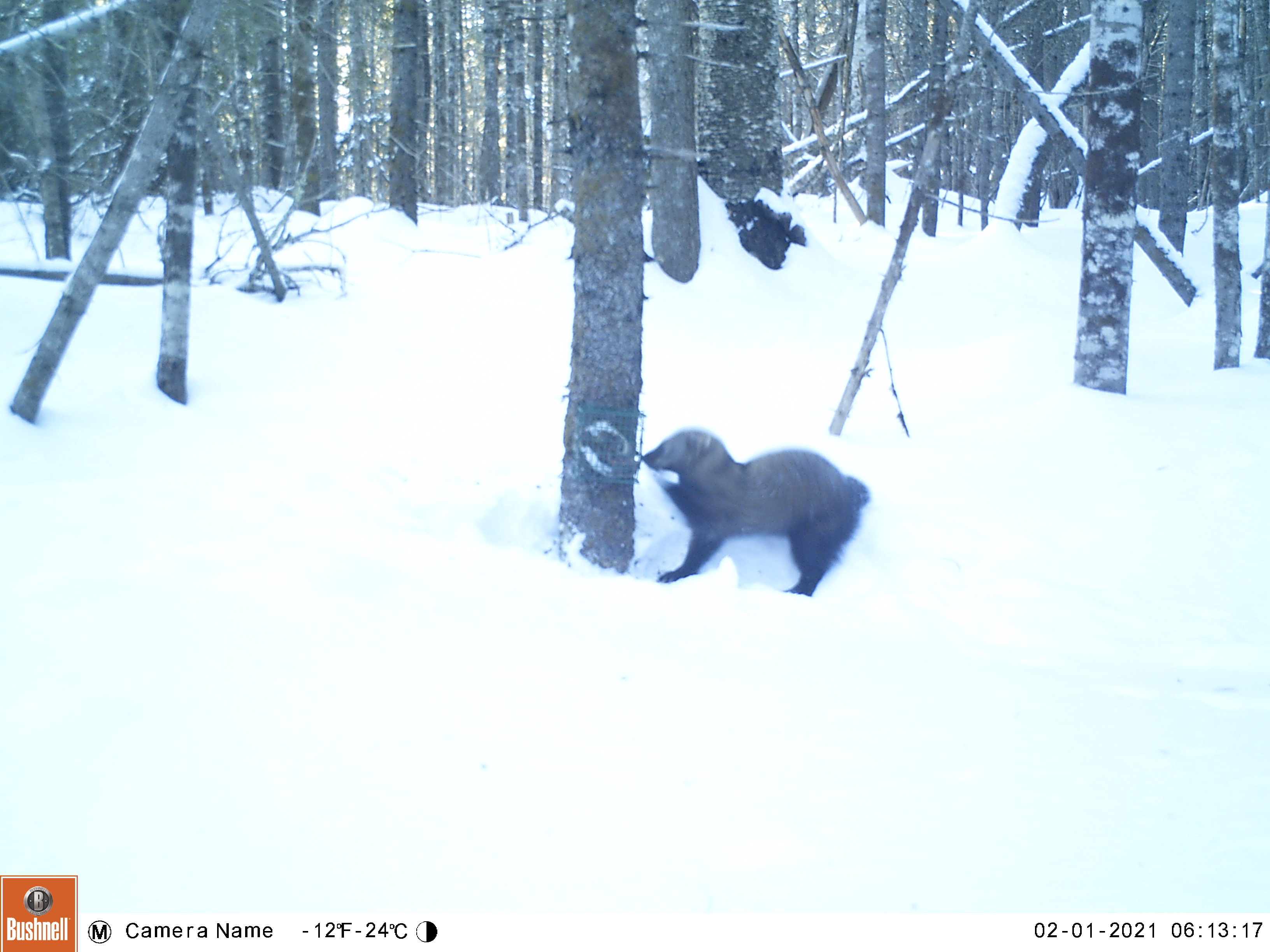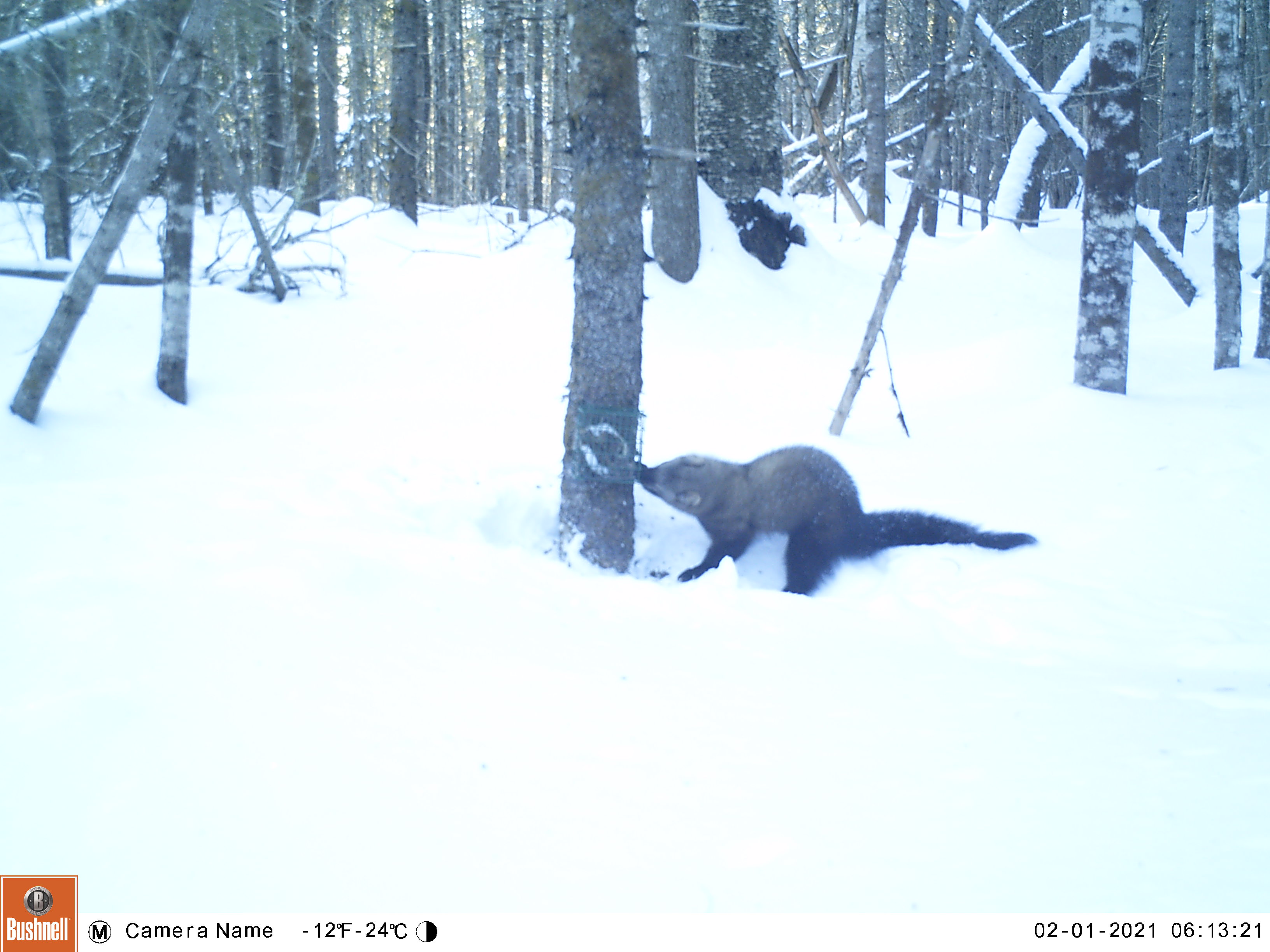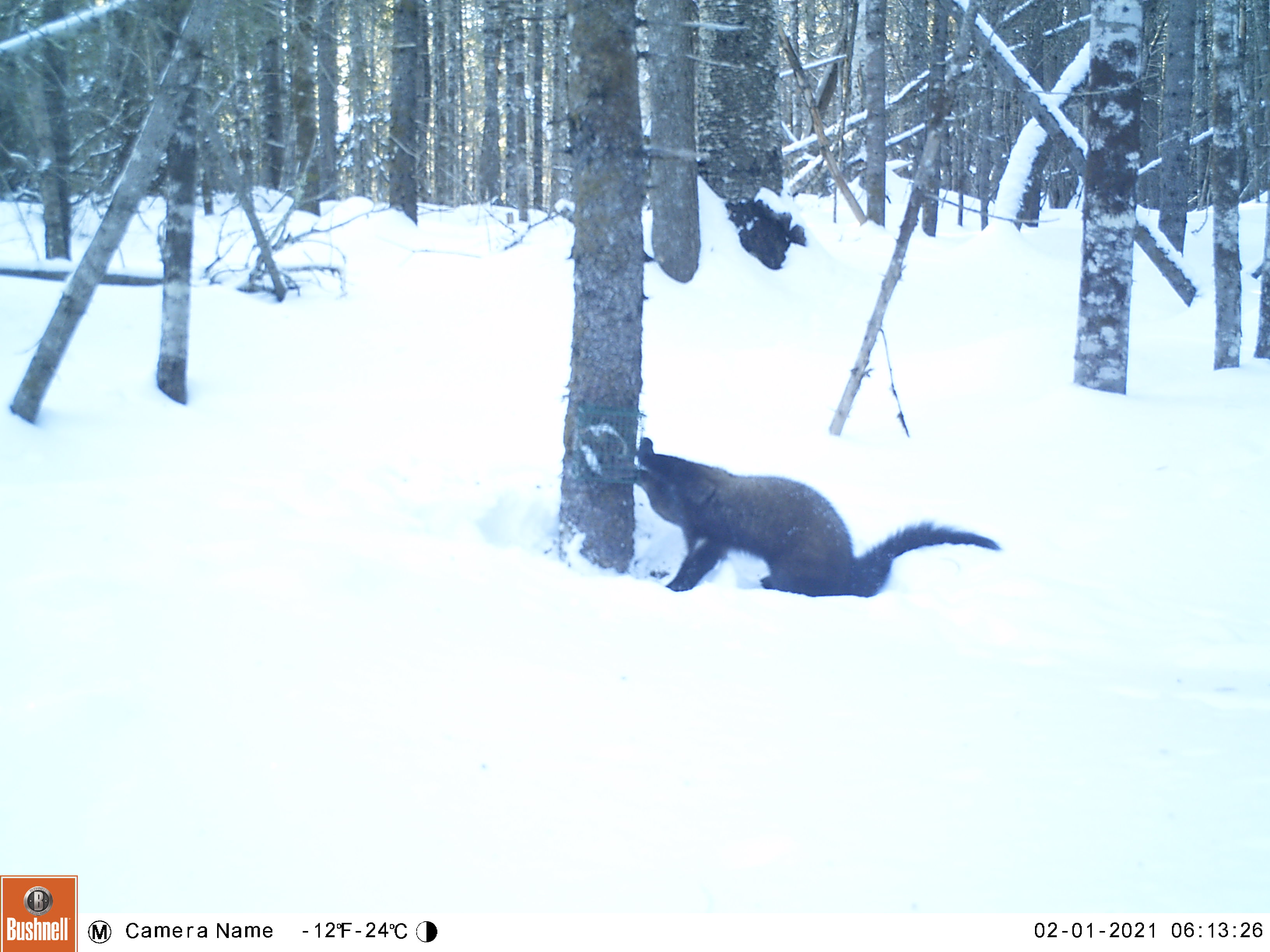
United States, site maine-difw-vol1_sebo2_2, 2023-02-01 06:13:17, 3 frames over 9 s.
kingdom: Animalia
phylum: Chordata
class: Mammalia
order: Carnivora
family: Mustelidae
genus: Pekania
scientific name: Pekania pennanti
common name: fisher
Fisher (Pekania pennanti).